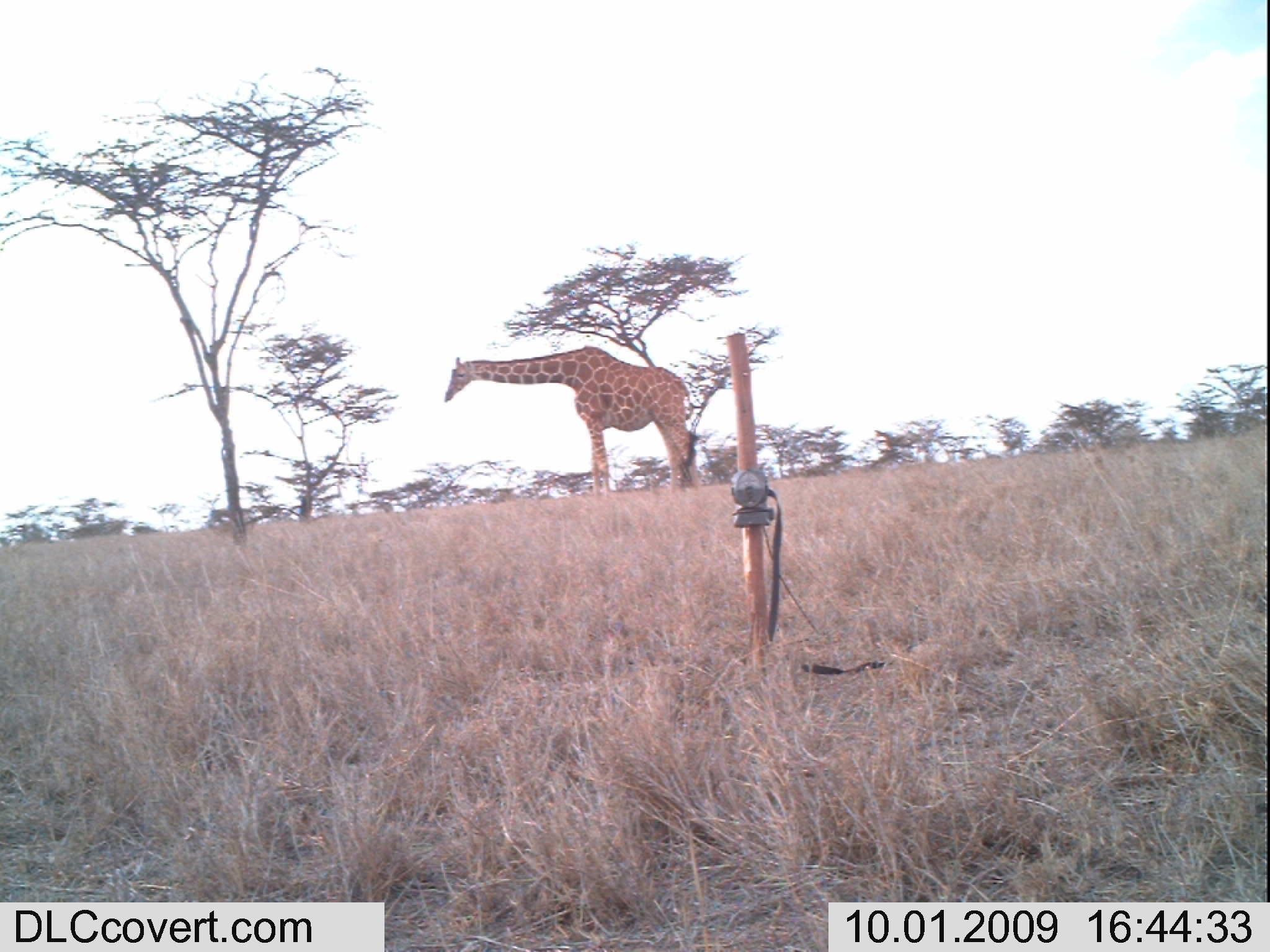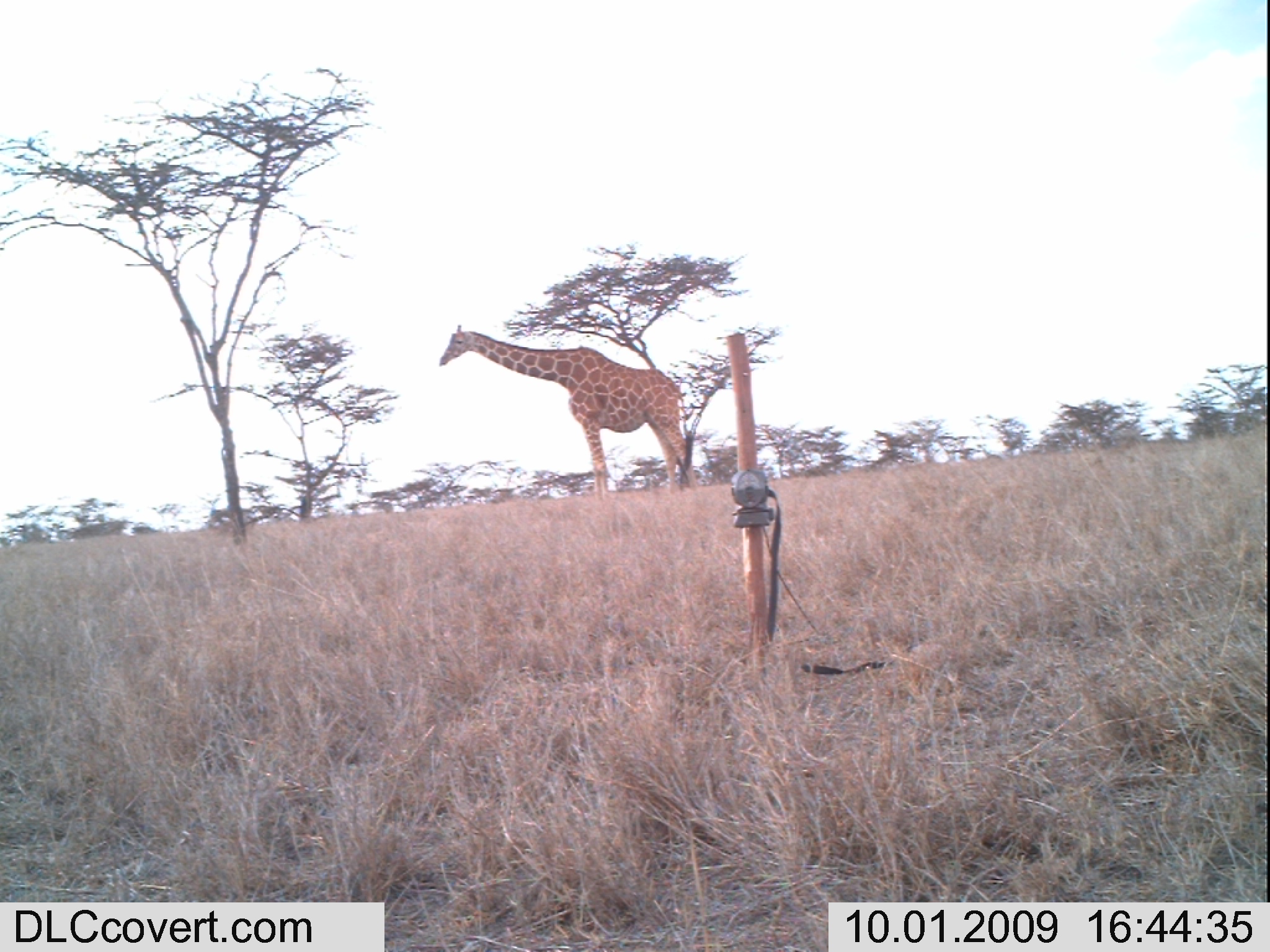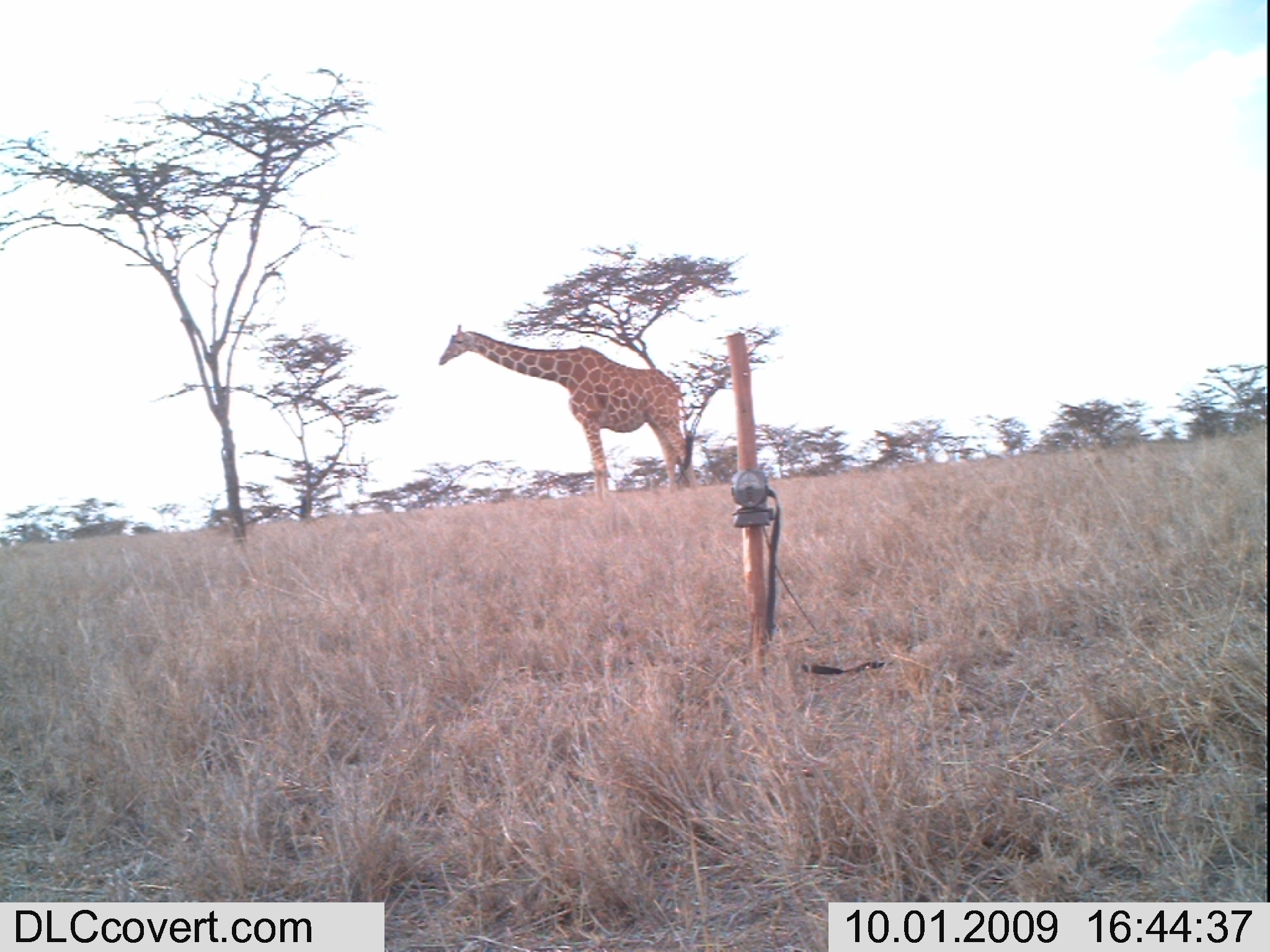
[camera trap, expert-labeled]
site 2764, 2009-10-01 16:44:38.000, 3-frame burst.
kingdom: Animalia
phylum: Chordata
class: Mammalia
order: Artiodactyla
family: Giraffidae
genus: Giraffa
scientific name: Giraffa camelopardalis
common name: giraffe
Giraffa camelopardalis (giraffe), count 1.